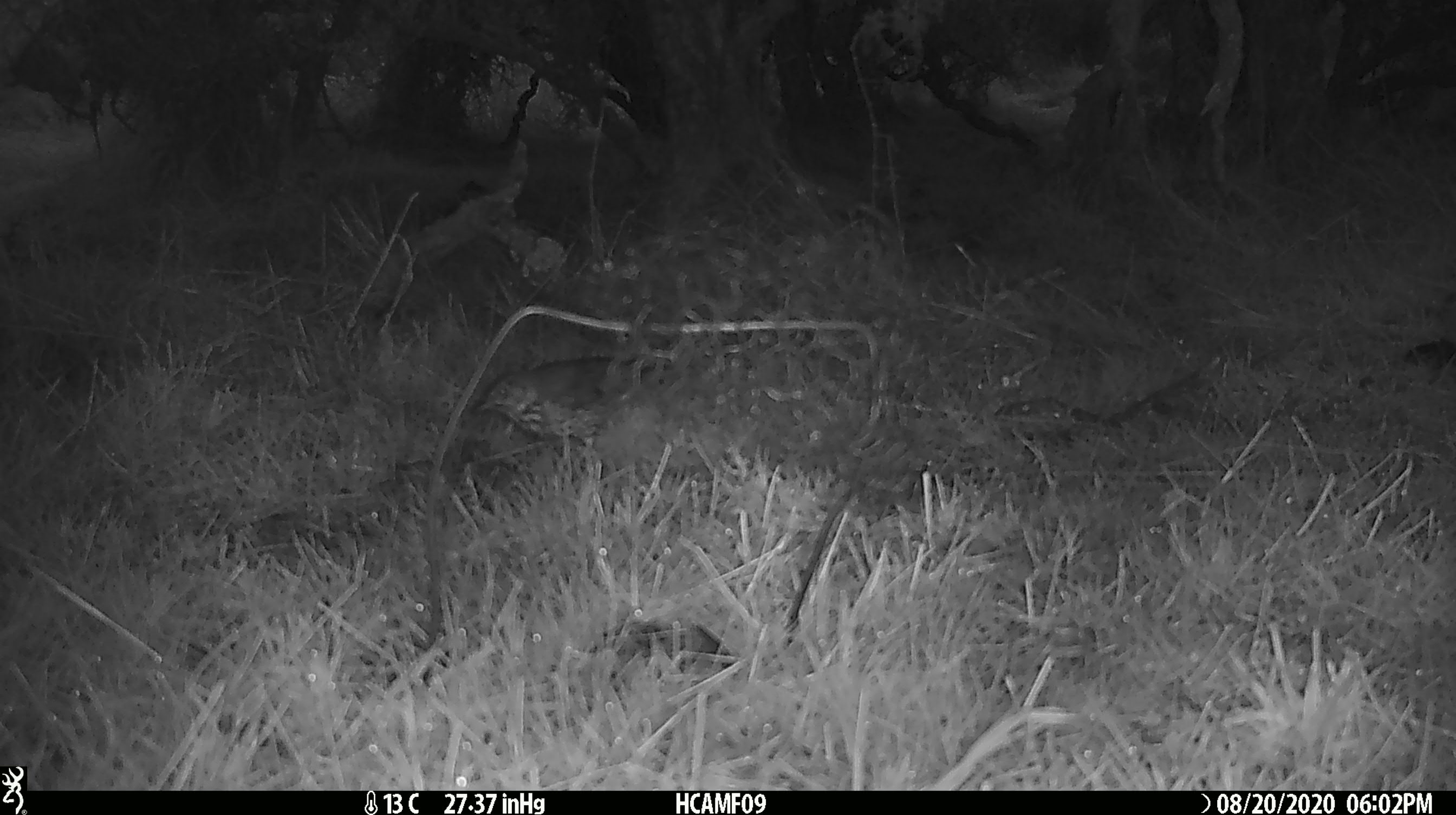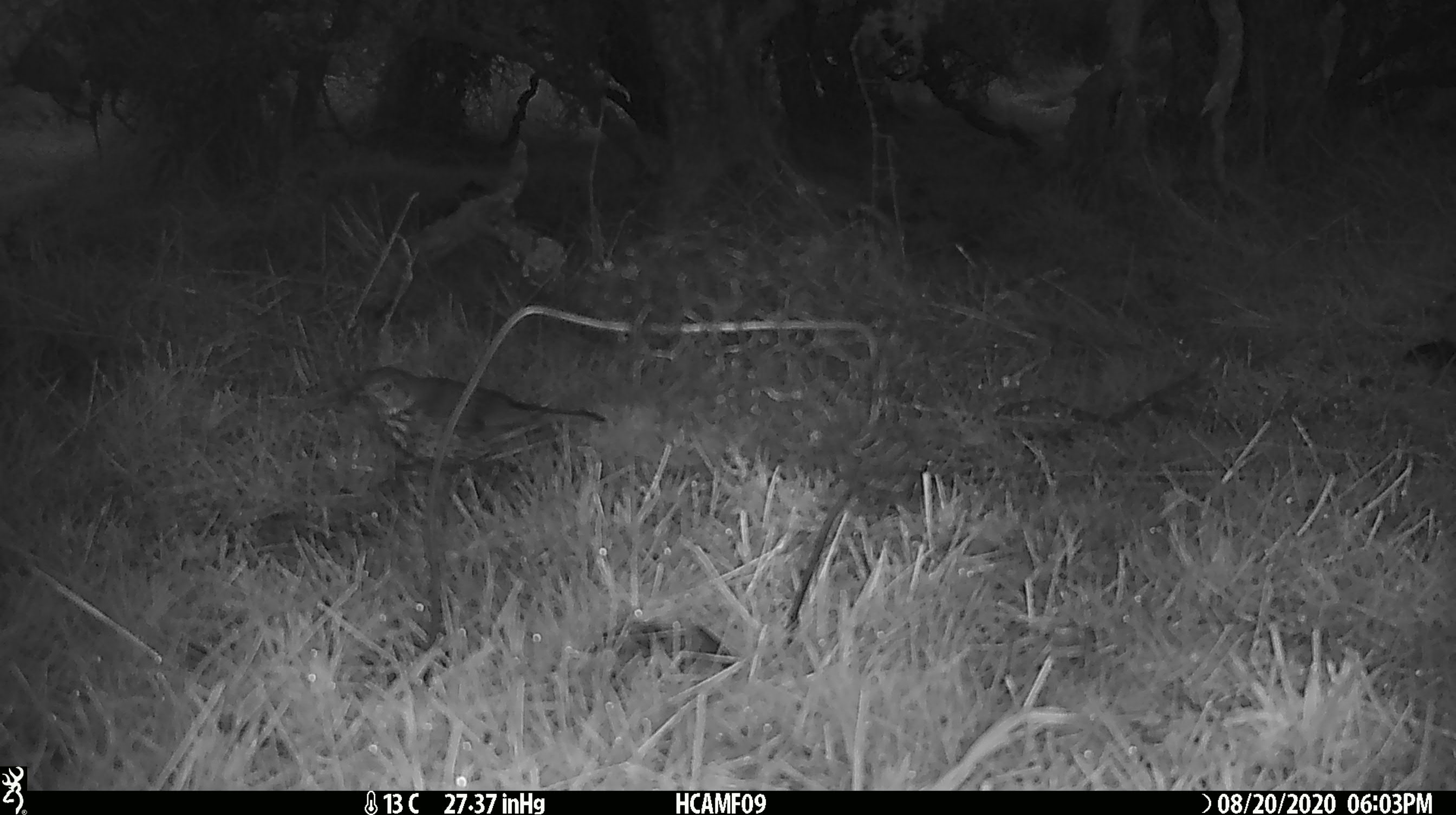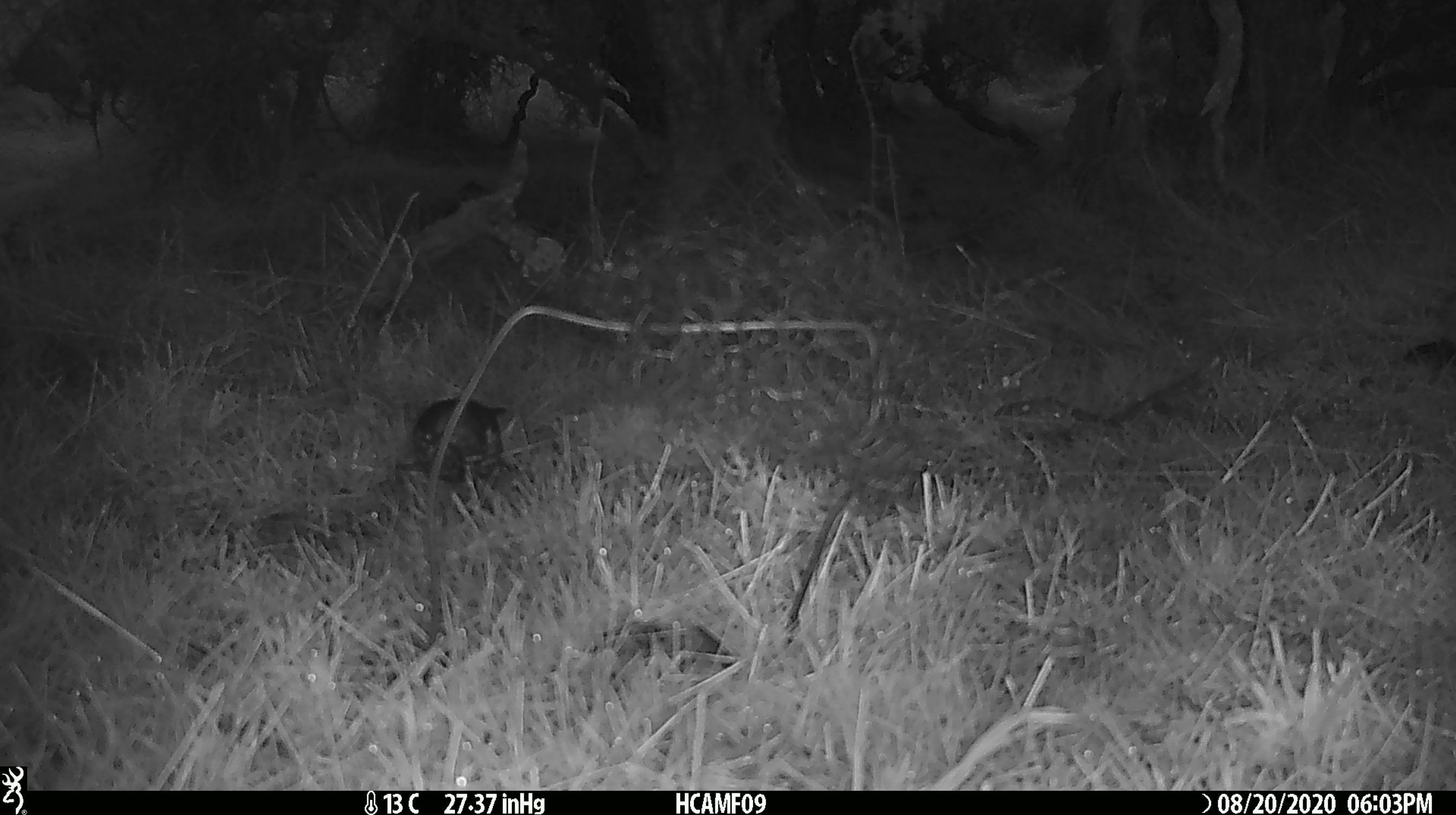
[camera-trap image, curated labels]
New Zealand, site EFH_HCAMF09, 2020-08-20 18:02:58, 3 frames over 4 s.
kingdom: Animalia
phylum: Chordata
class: Aves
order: Passeriformes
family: Turdidae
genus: Turdus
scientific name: Turdus philomelos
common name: song thrush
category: thrush